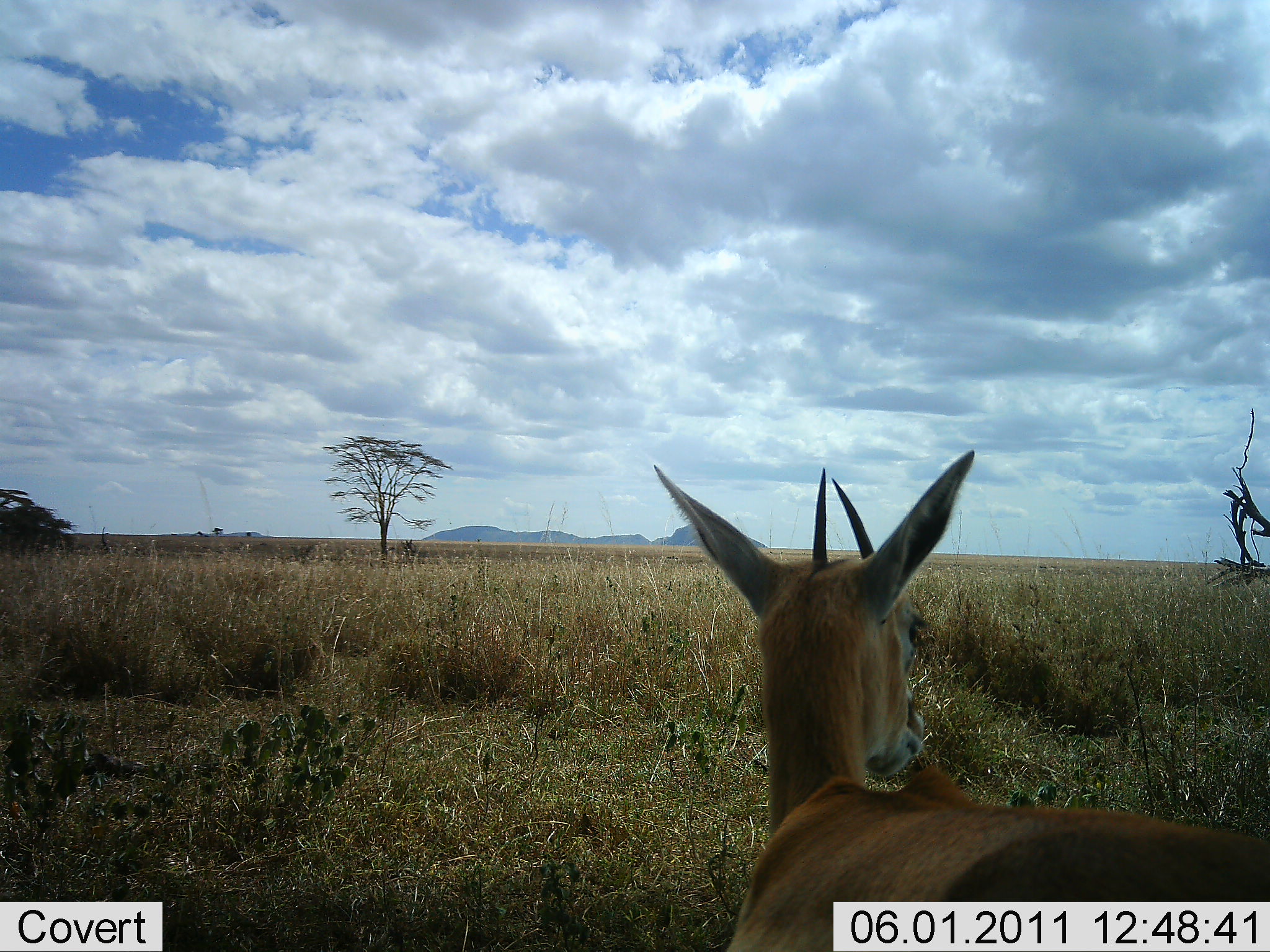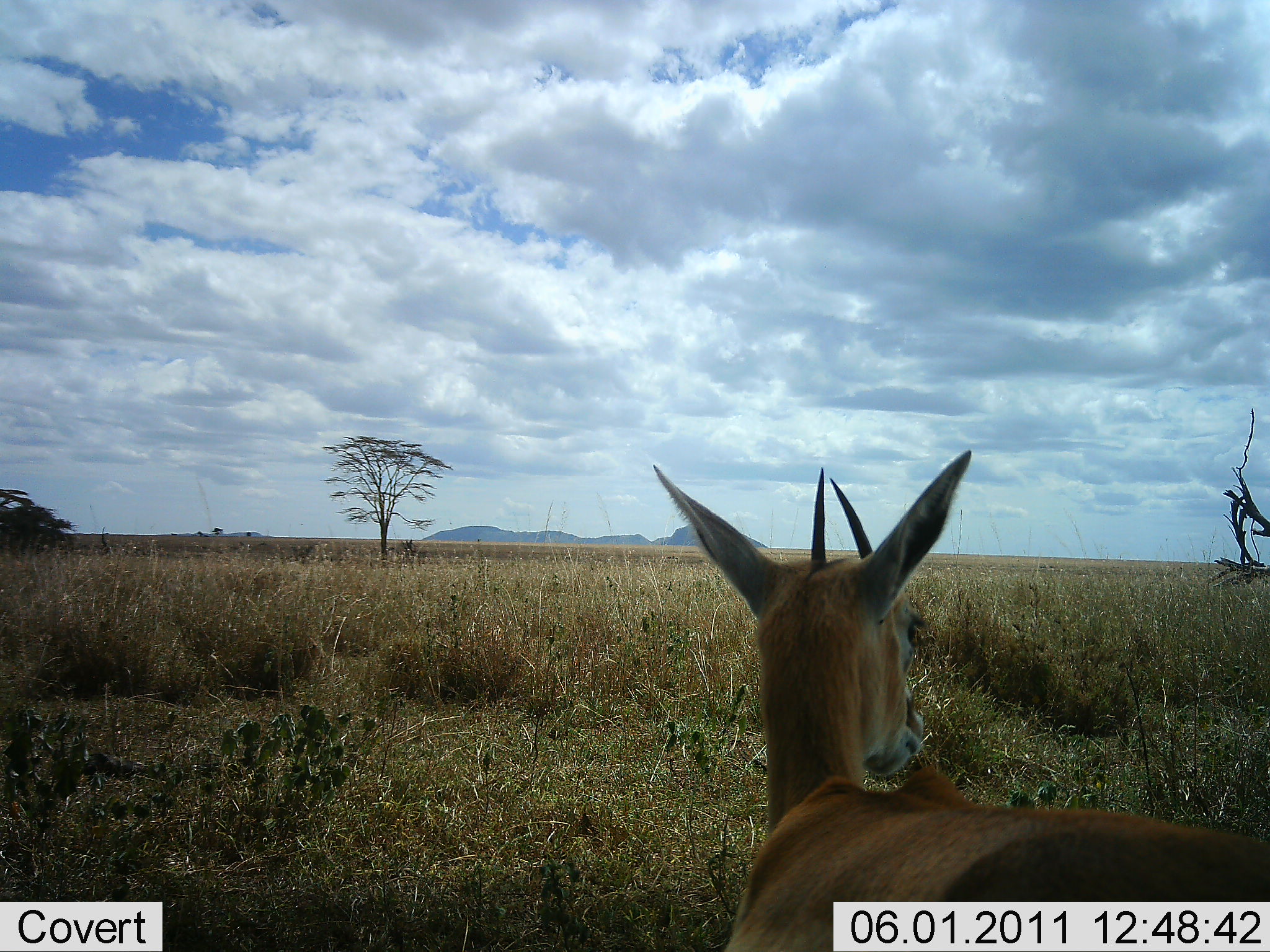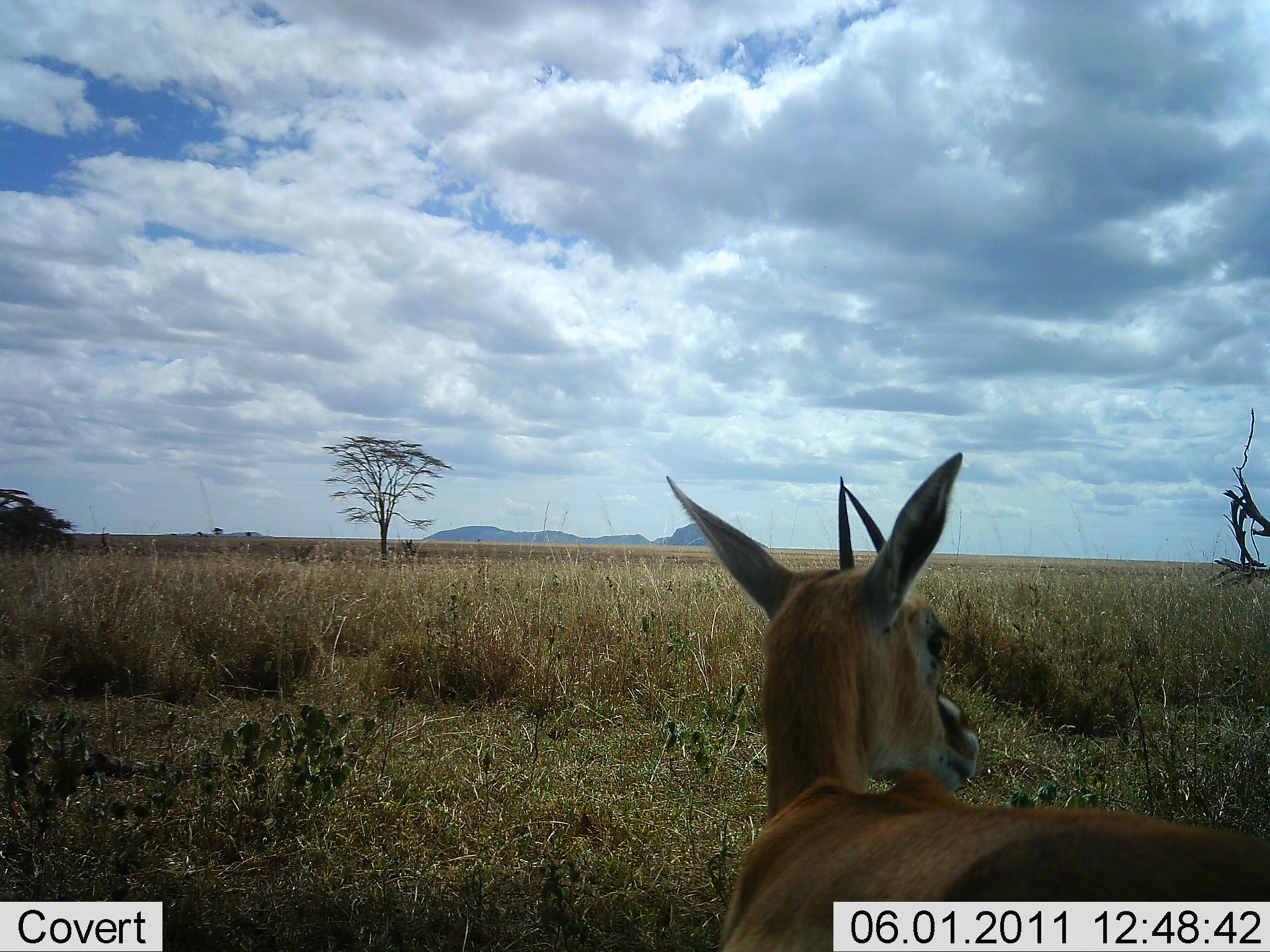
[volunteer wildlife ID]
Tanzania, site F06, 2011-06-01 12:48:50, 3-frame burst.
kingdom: Animalia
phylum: Chordata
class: Mammalia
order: Artiodactyla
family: Bovidae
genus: Eudorcas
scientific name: Eudorcas thomsonii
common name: thomson's gazelle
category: gazellethomsons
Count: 1.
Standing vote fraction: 91%.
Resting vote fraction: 0%.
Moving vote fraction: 0%.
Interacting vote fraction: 0%.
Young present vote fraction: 0%.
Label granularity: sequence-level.